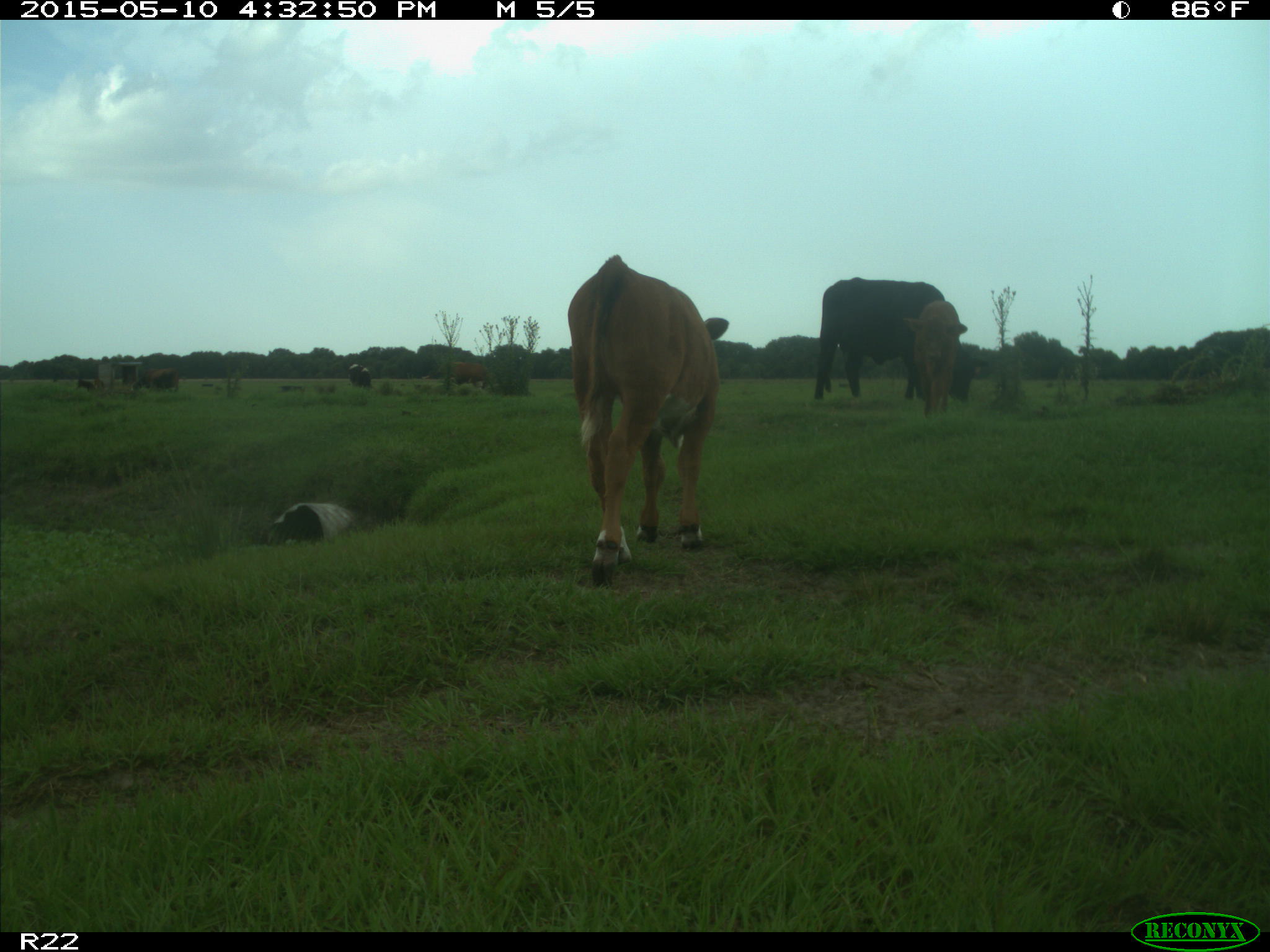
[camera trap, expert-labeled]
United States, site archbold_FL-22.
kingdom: Animalia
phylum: Chordata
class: Mammalia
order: Artiodactyla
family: Bovidae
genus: Bos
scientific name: Bos taurus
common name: domestic cow